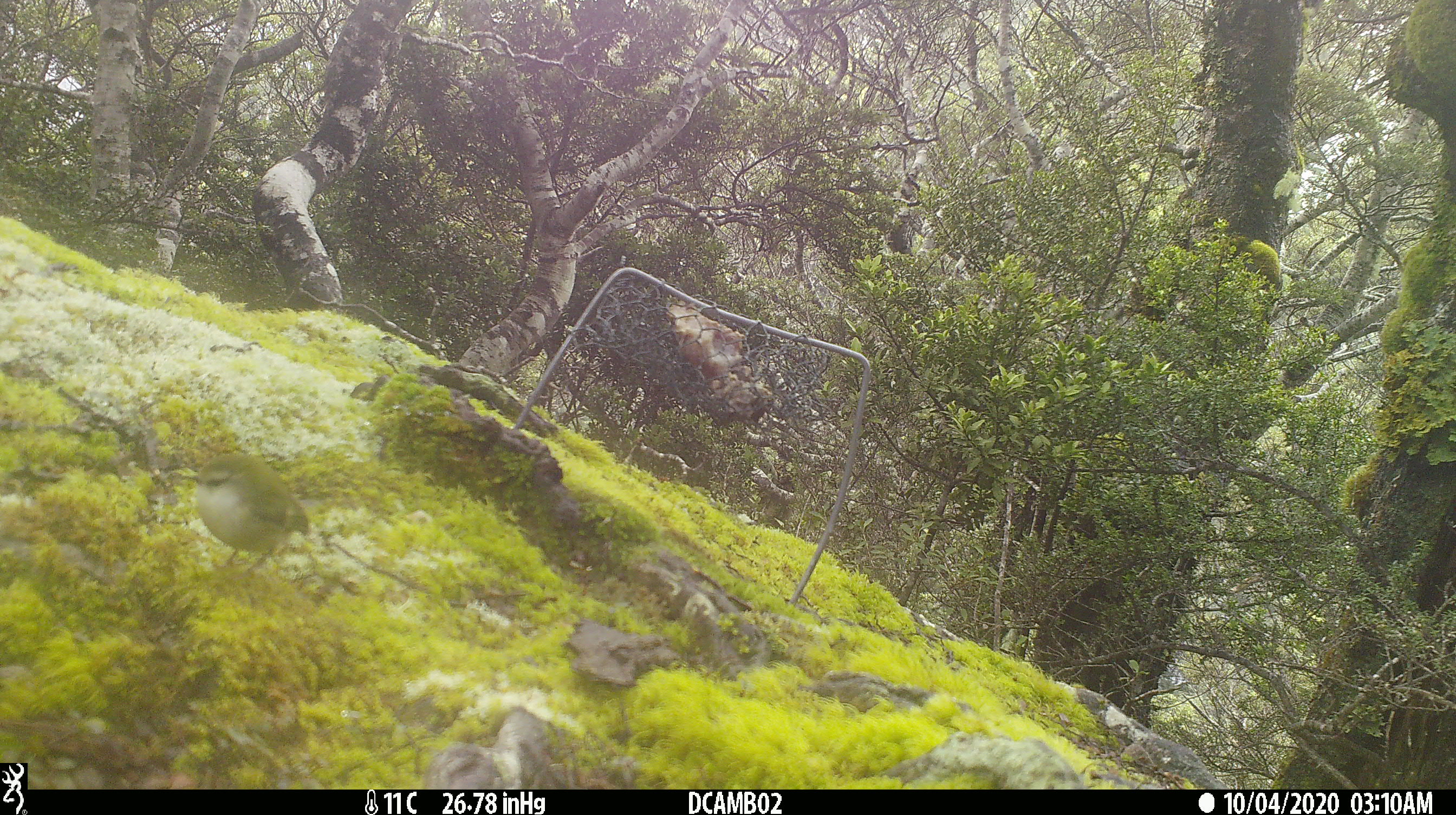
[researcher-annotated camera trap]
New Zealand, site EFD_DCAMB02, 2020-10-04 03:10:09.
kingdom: Animalia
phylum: Chordata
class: Aves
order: Passeriformes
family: Acanthisittidae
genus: Acanthisitta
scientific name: Acanthisitta chloris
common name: rifleman